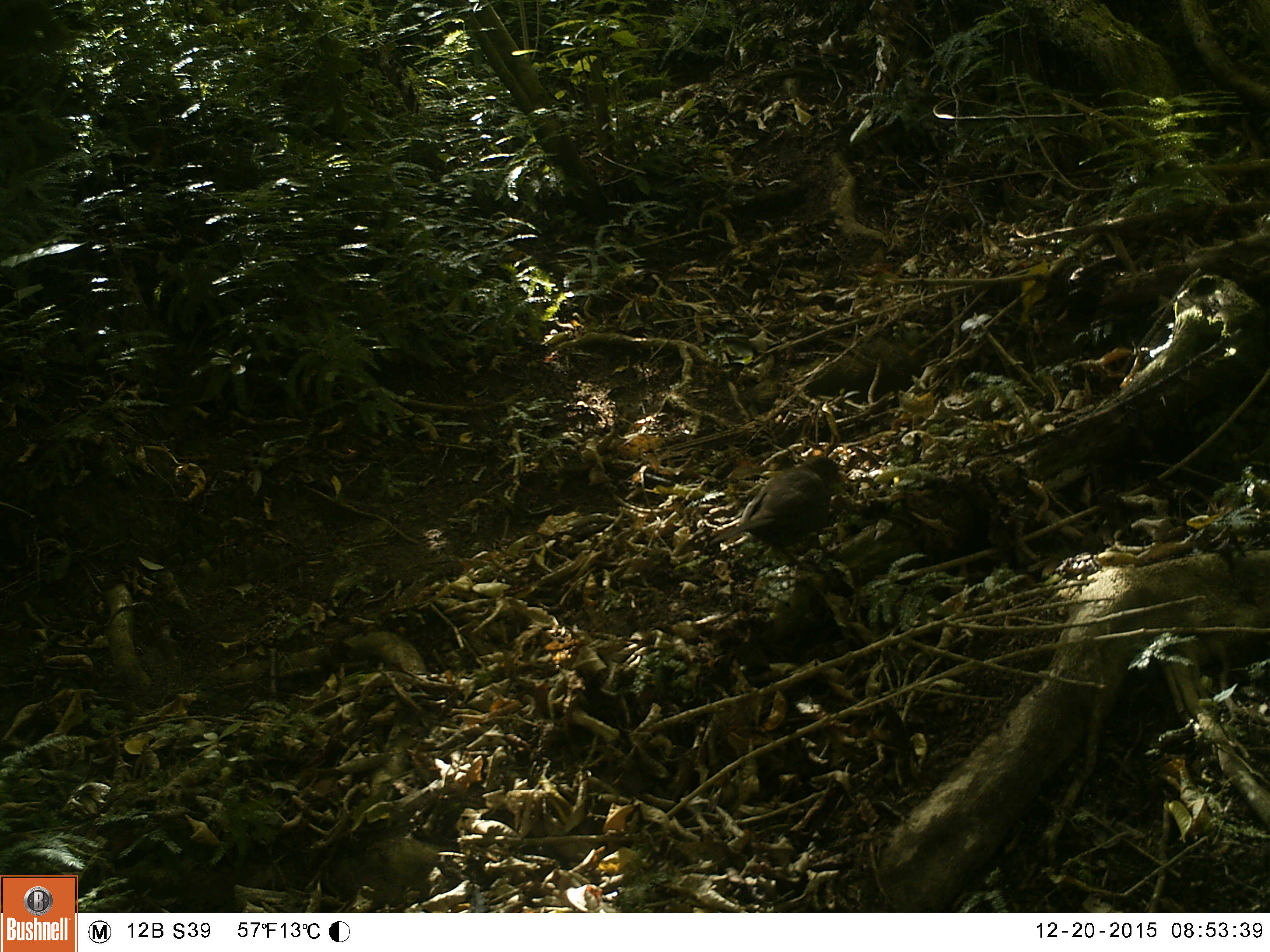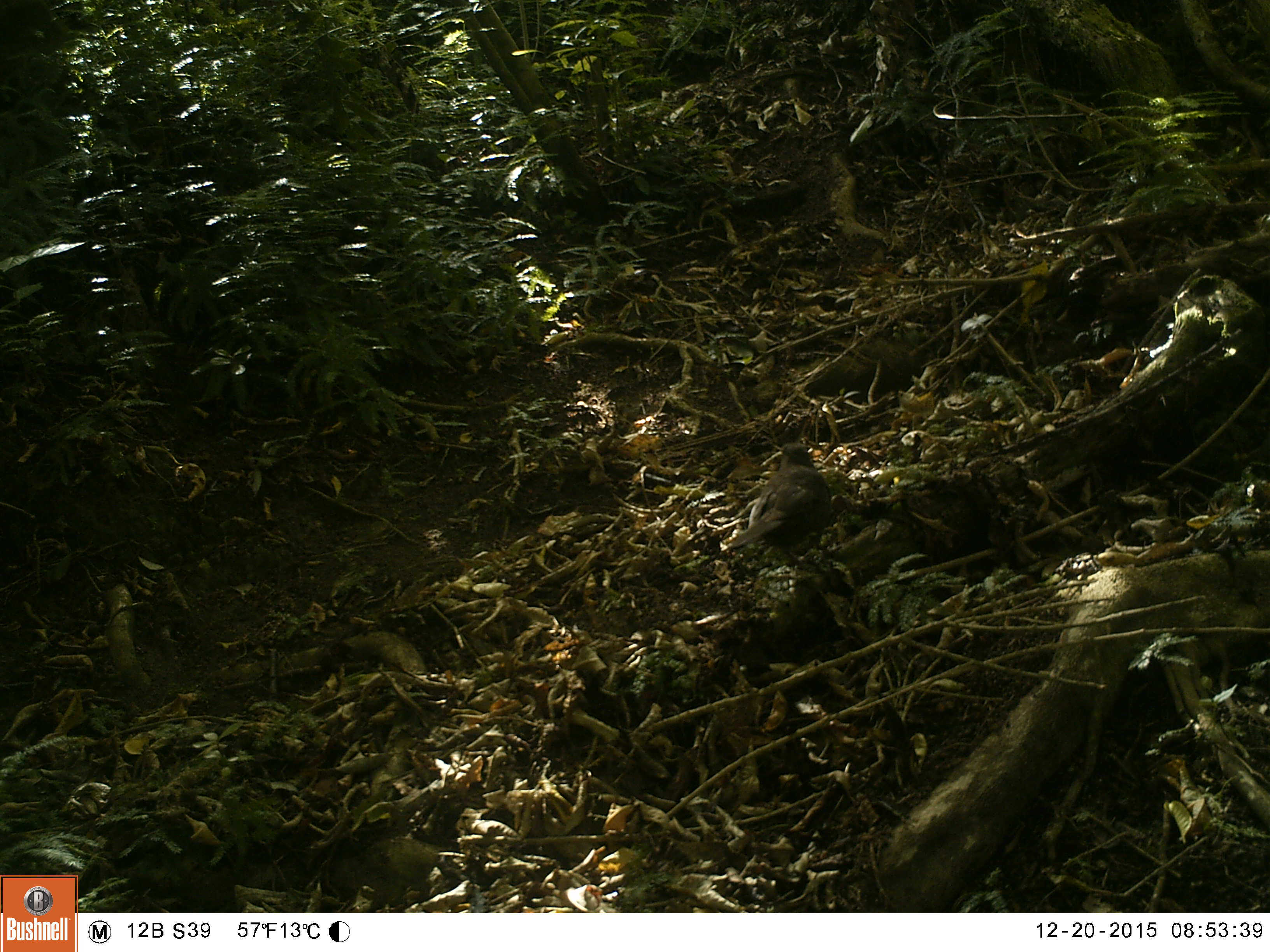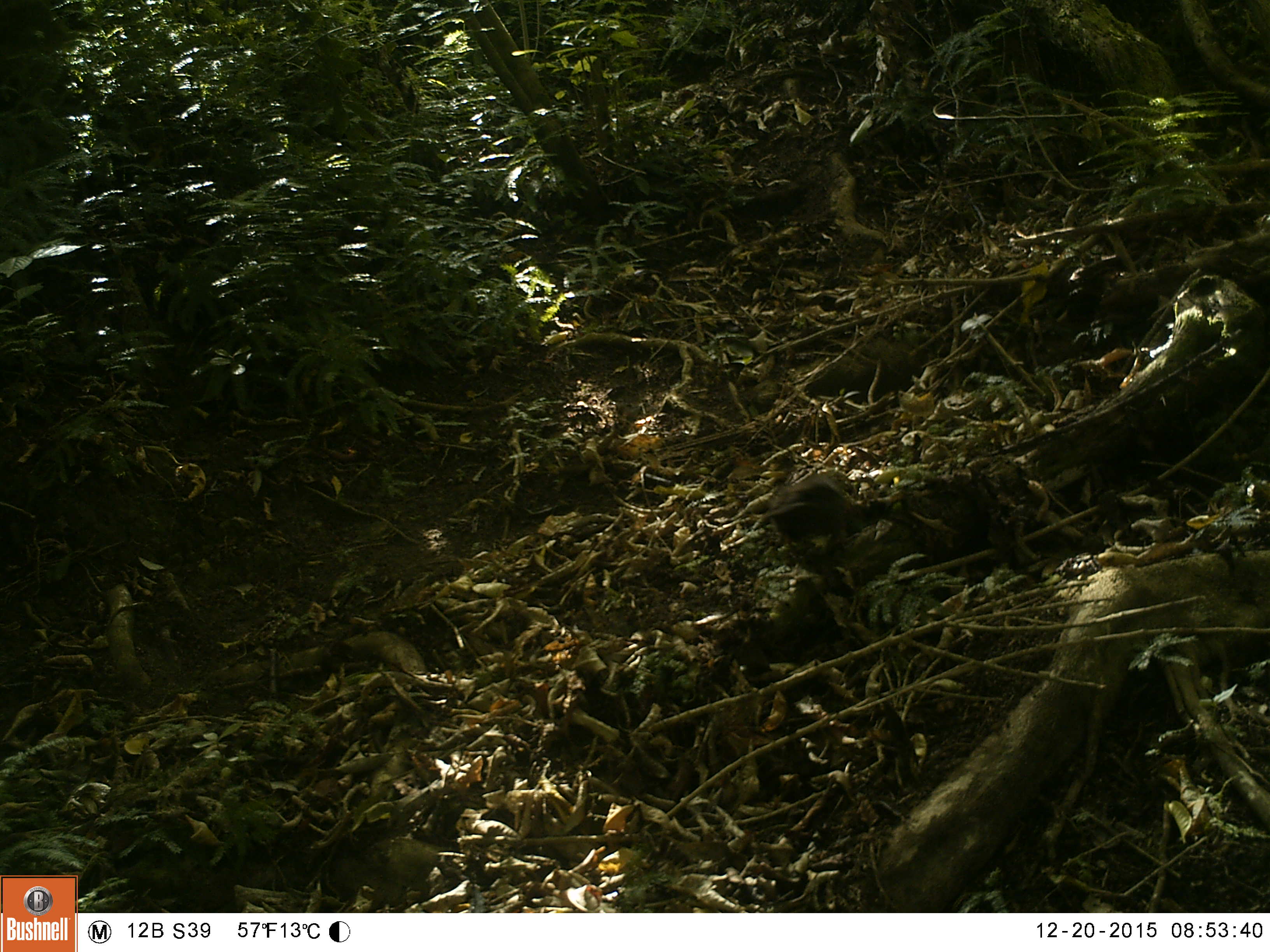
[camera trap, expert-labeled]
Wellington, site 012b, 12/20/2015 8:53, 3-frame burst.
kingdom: Animalia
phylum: Chordata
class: Aves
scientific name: Aves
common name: bird